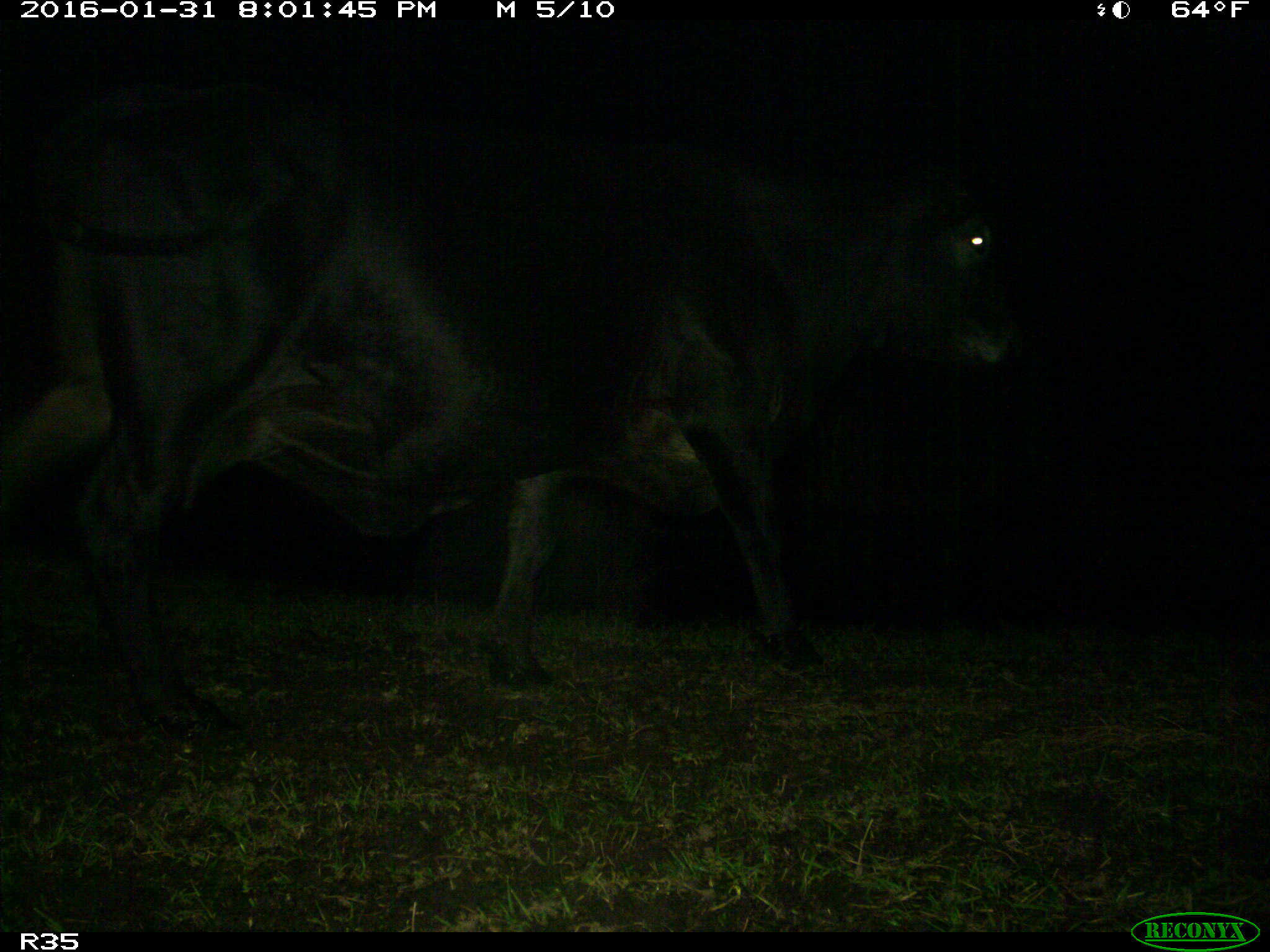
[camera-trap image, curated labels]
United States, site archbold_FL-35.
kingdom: Animalia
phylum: Chordata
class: Mammalia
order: Artiodactyla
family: Bovidae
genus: Bos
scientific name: Bos taurus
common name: domestic cow